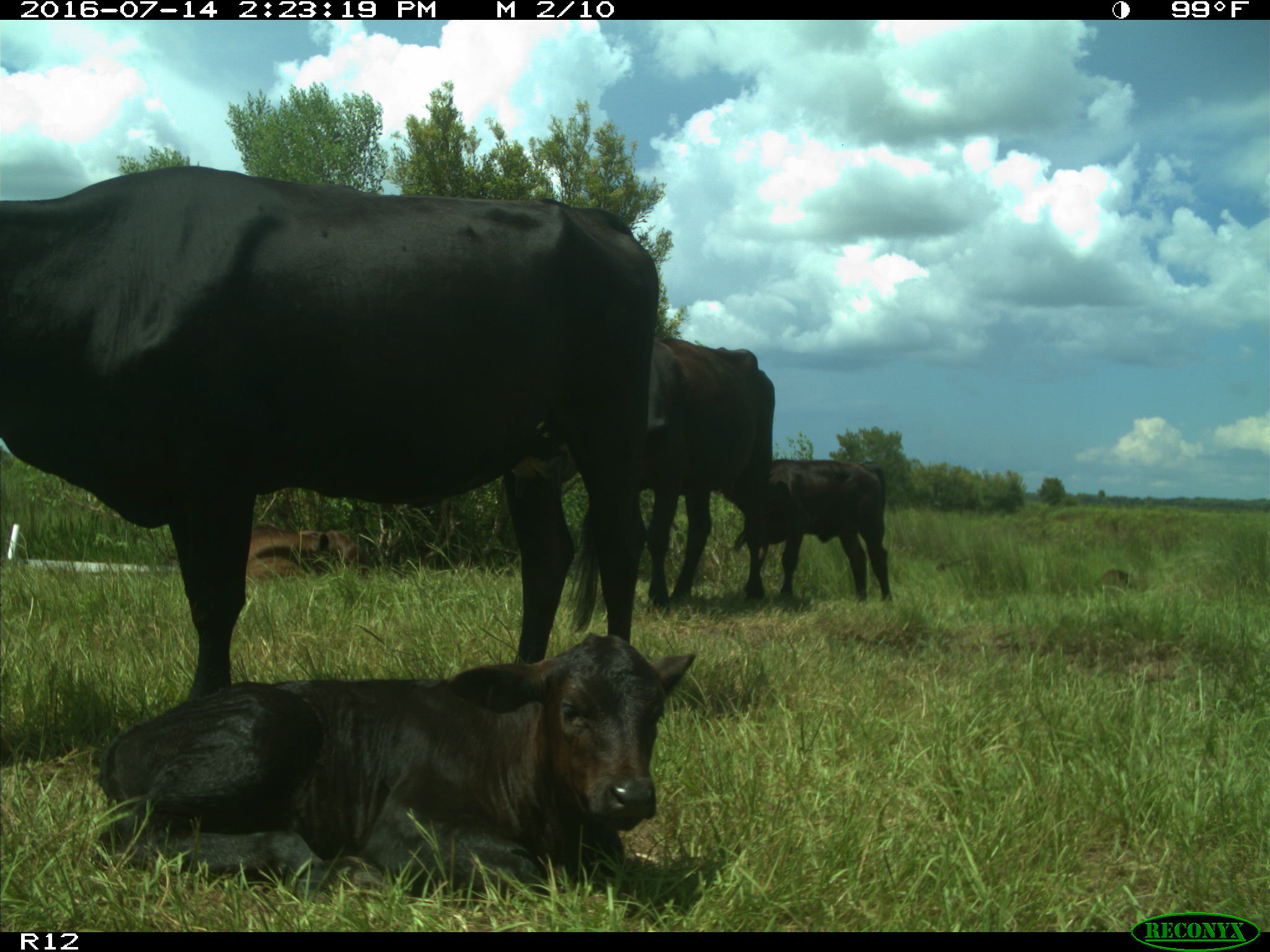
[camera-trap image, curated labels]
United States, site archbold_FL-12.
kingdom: Animalia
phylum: Chordata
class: Mammalia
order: Artiodactyla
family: Bovidae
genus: Bos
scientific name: Bos taurus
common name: domestic cow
Bos taurus (domestic cow).